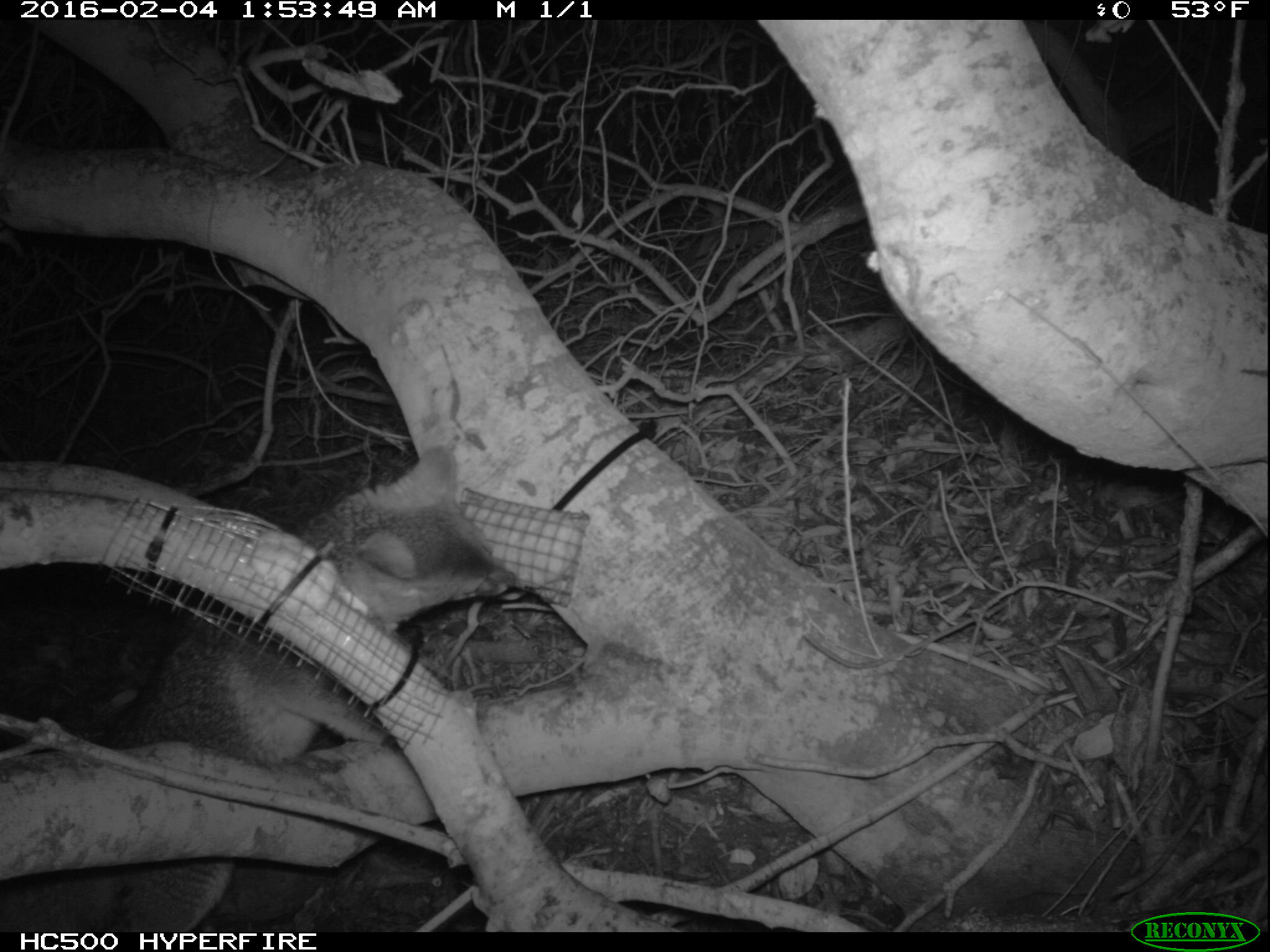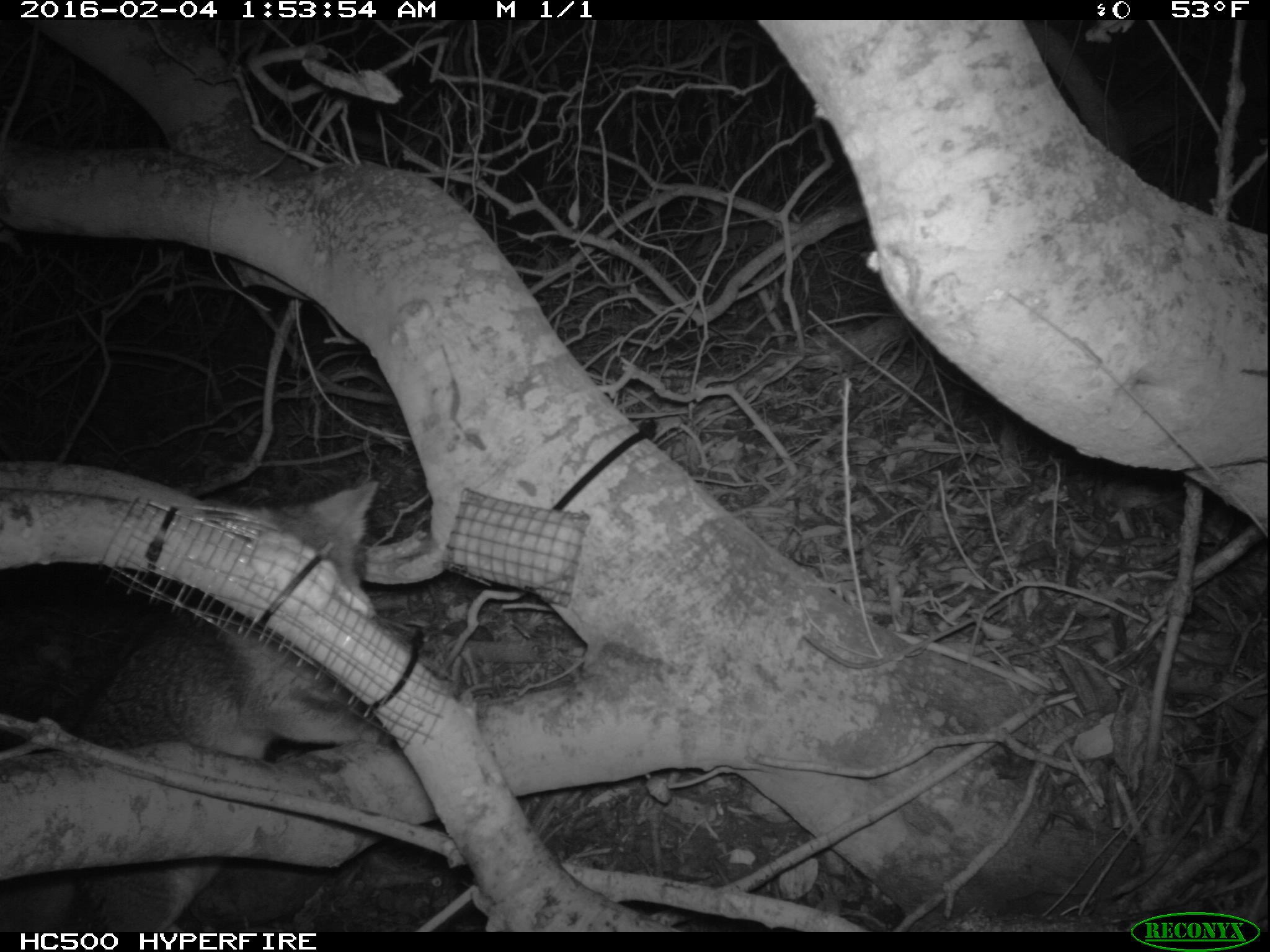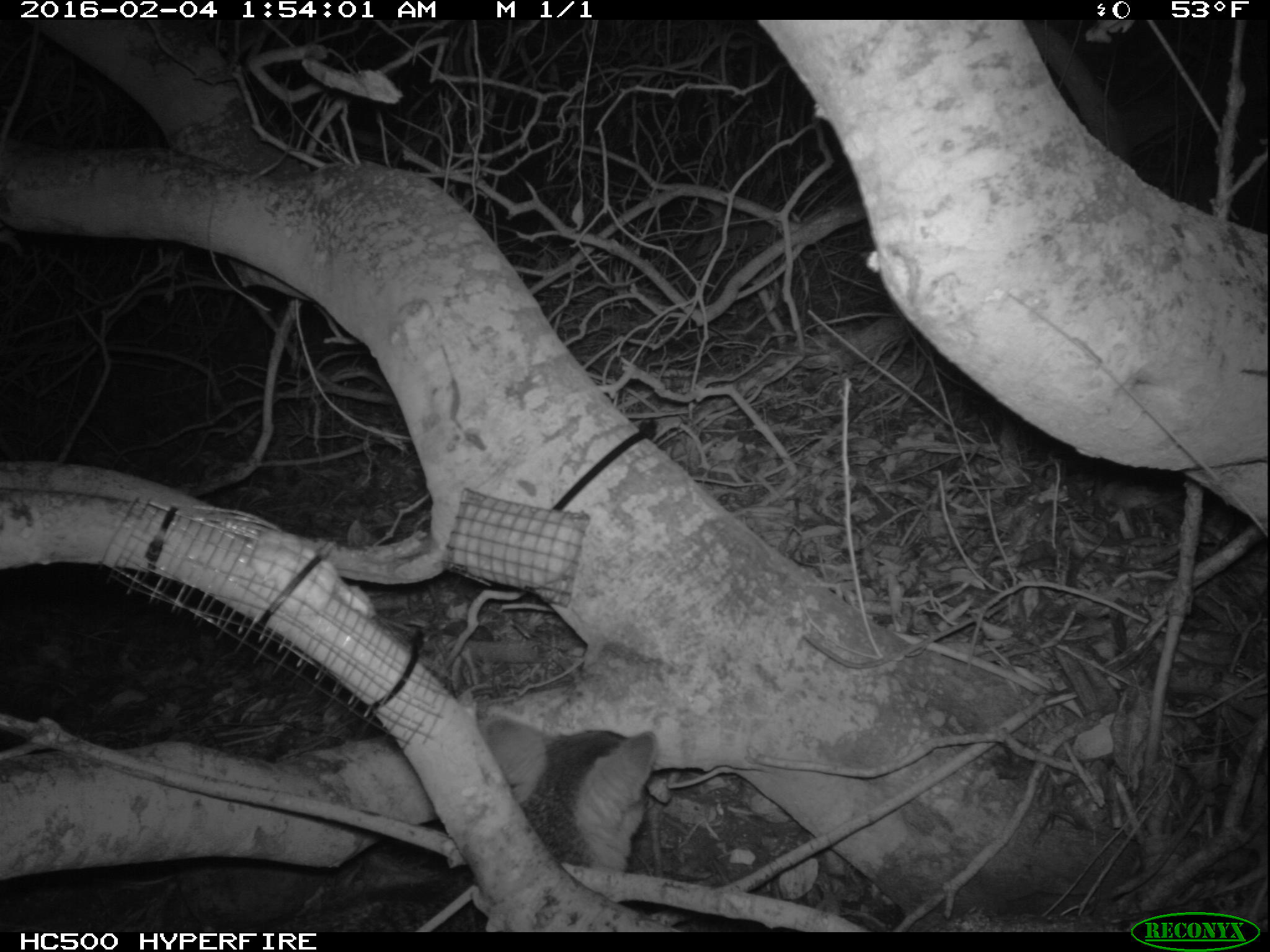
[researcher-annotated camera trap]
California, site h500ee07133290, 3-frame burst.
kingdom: Animalia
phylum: Chordata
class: Mammalia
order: Carnivora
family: Canidae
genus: Urocyon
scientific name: Urocyon littoralis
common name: island fox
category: fox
Fox (island fox) (Urocyon littoralis).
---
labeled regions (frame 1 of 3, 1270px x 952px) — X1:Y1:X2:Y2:
fox: 0:446:518:930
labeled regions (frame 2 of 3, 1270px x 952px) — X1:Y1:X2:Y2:
fox: 0:478:378:932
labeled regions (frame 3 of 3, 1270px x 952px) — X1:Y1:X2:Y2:
fox: 272:713:657:930